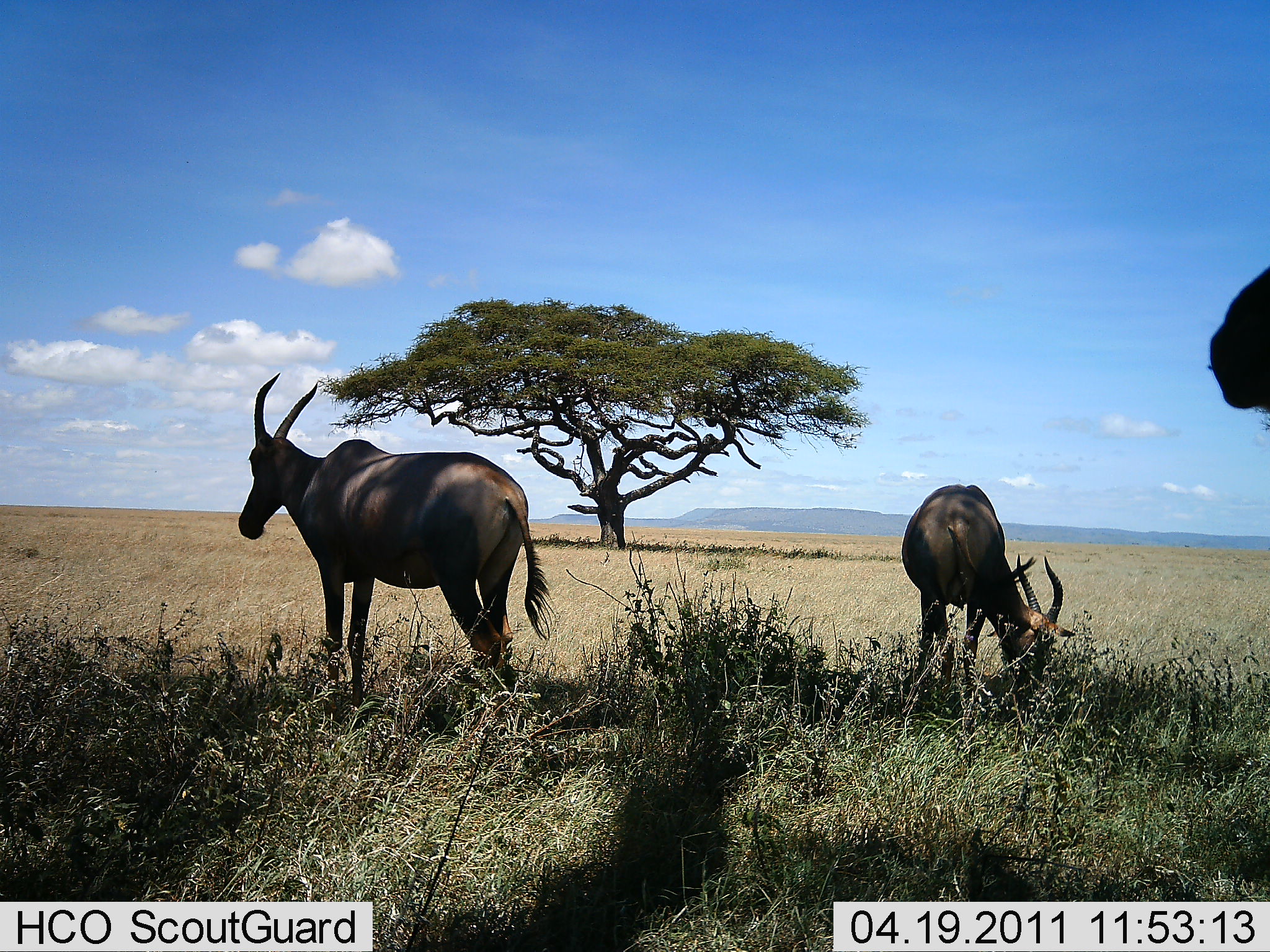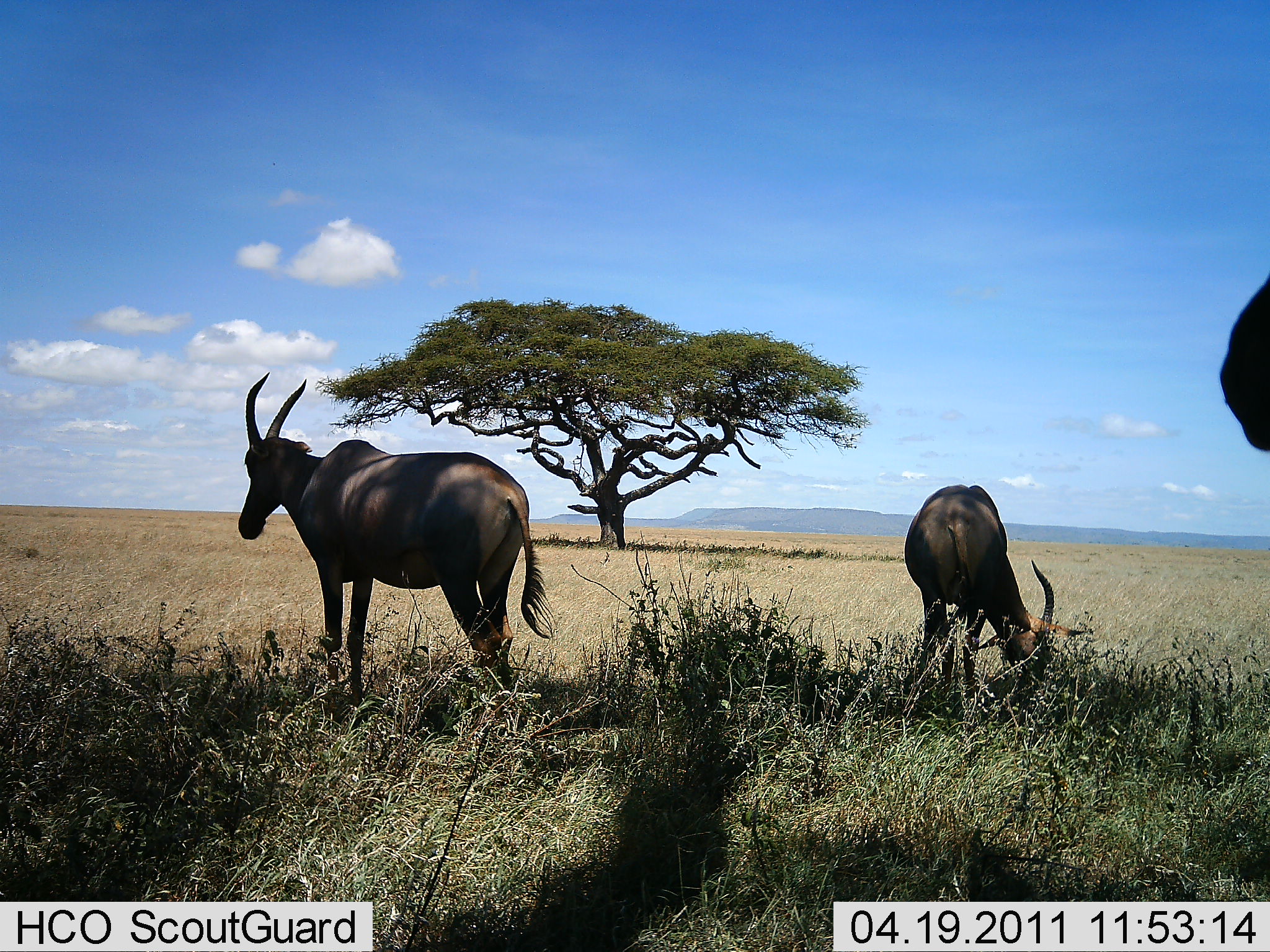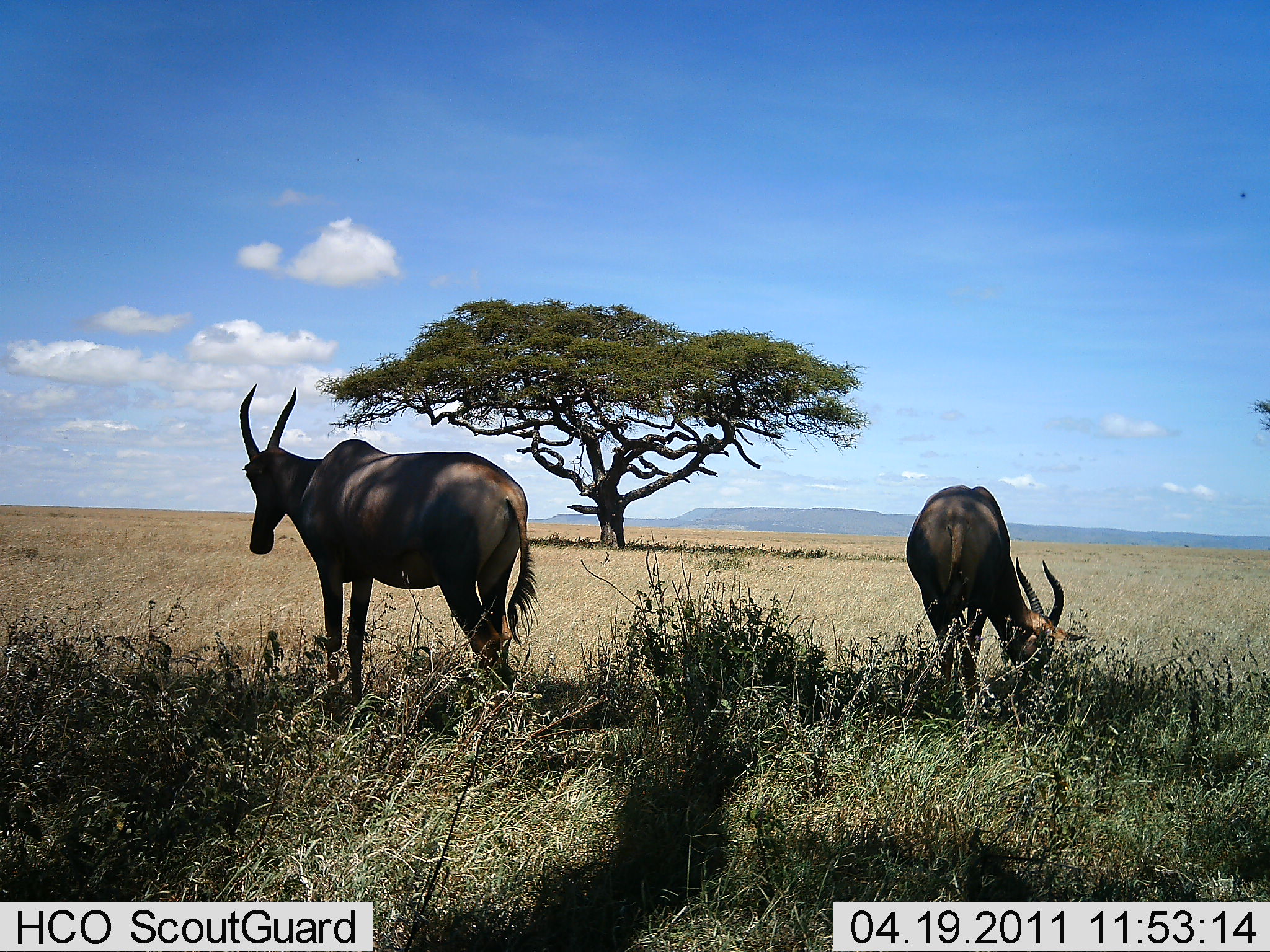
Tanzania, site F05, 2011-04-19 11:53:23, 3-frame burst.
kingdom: Animalia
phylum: Chordata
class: Mammalia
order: Artiodactyla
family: Bovidae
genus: Damaliscus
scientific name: Damaliscus lunatus jimela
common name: topi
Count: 3.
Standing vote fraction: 77%.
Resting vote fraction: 0%.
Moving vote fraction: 0%.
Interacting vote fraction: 0%.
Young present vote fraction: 0%.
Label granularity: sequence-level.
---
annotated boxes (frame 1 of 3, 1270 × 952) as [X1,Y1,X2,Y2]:
animal: [237,365,552,715]; [896,485,1077,714]; [1207,250,1269,422]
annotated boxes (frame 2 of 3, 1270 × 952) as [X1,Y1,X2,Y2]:
animal: [237,365,552,715]; [896,485,1084,714]; [1208,270,1270,459]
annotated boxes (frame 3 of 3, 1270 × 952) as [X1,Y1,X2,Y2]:
animal: [237,384,552,704]; [904,483,1090,714]; [1235,187,1250,203]